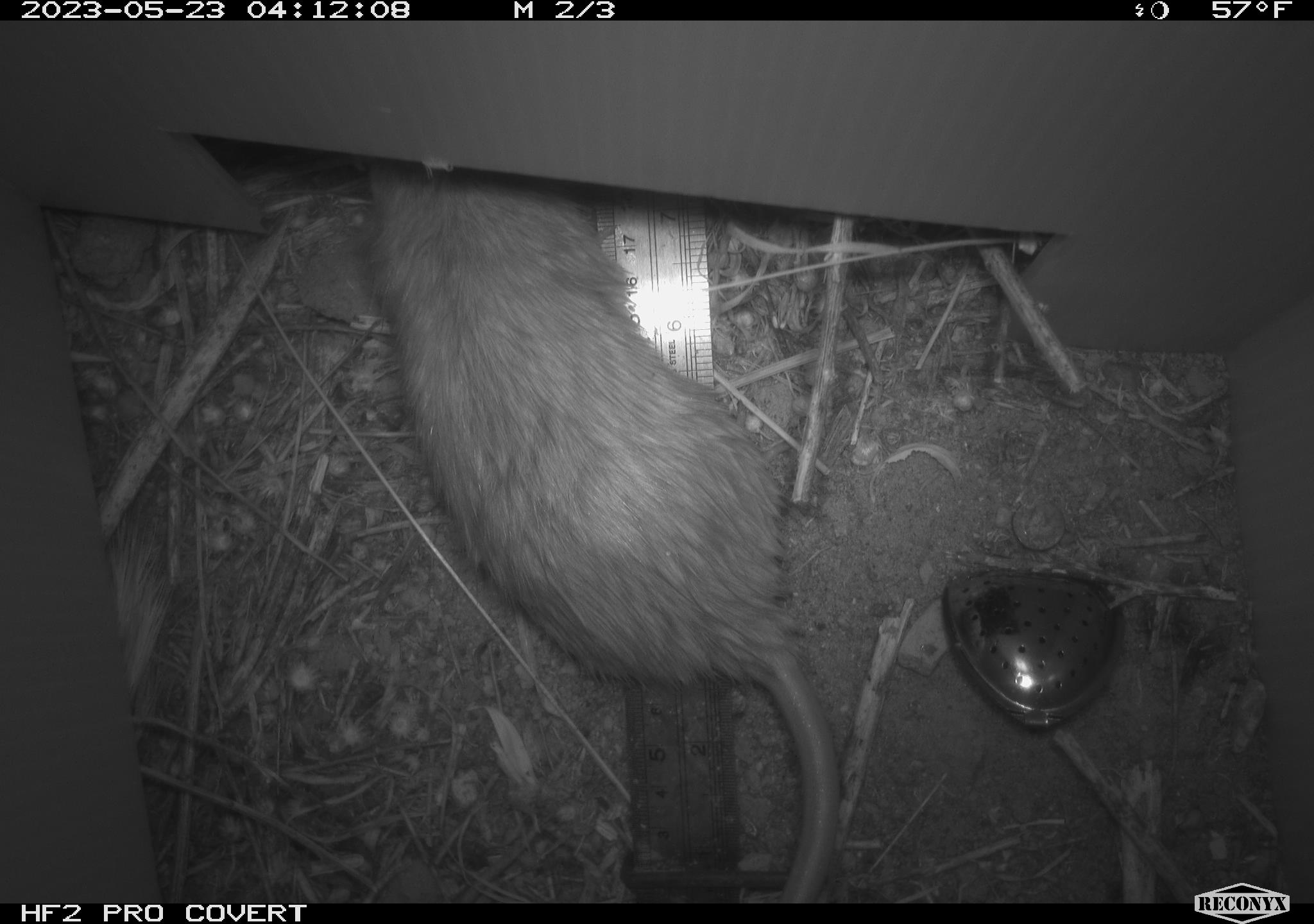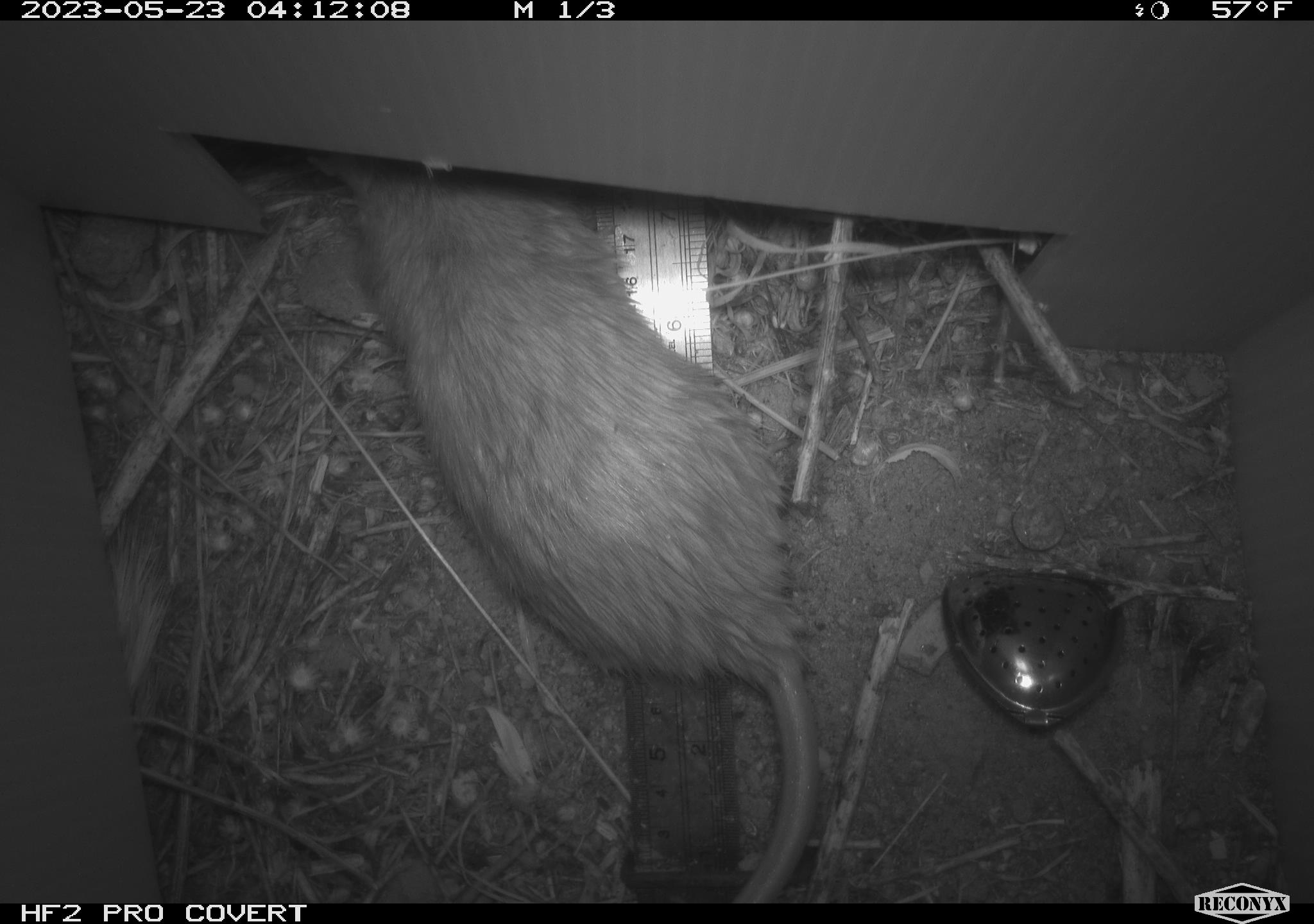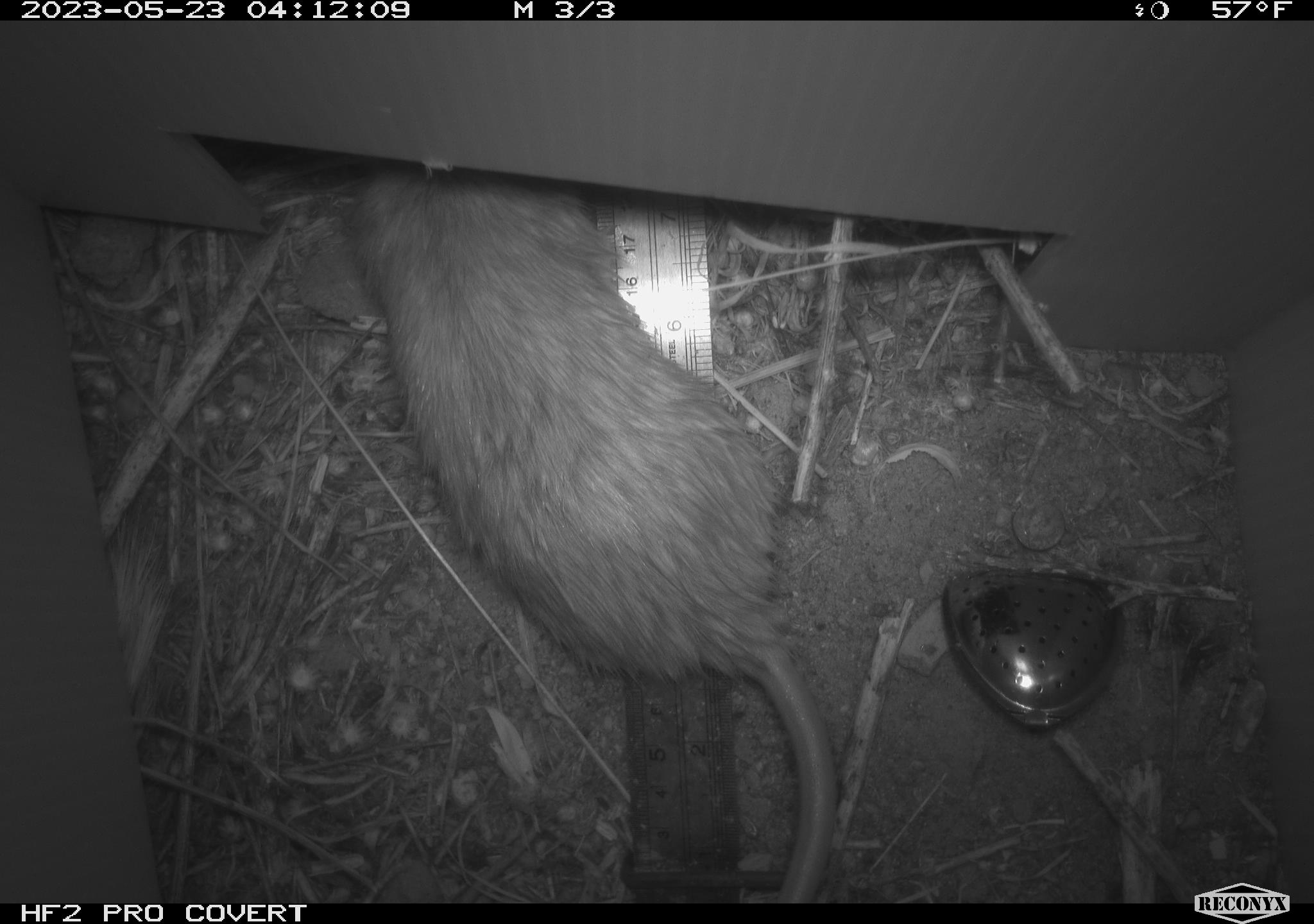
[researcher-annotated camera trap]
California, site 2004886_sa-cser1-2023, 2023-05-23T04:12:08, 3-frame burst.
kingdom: Animalia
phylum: Chordata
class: Mammalia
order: Rodentia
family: Muridae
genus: Rattus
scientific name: Rattus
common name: rat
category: rattus species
Rattus species (rat) (Rattus).